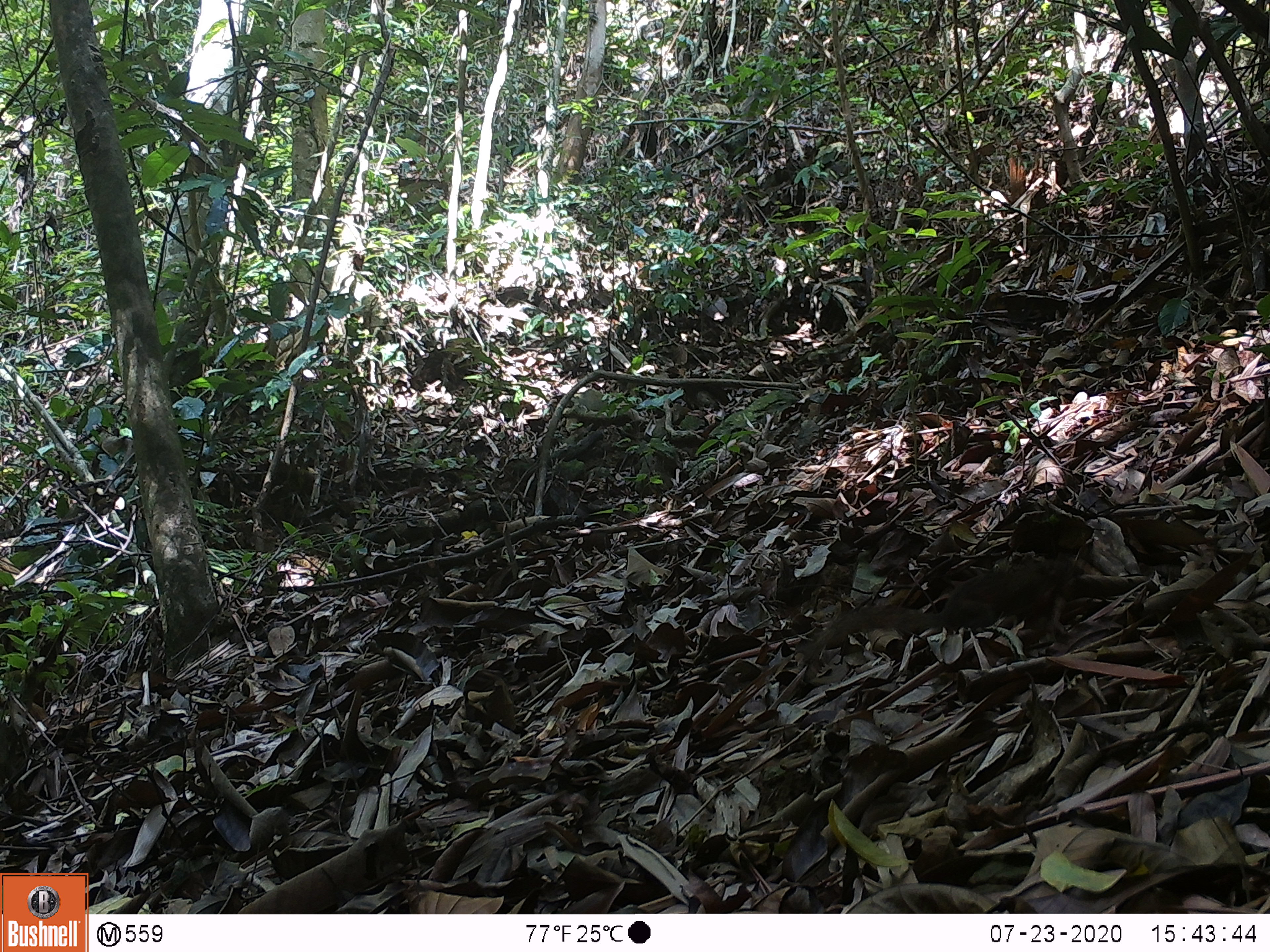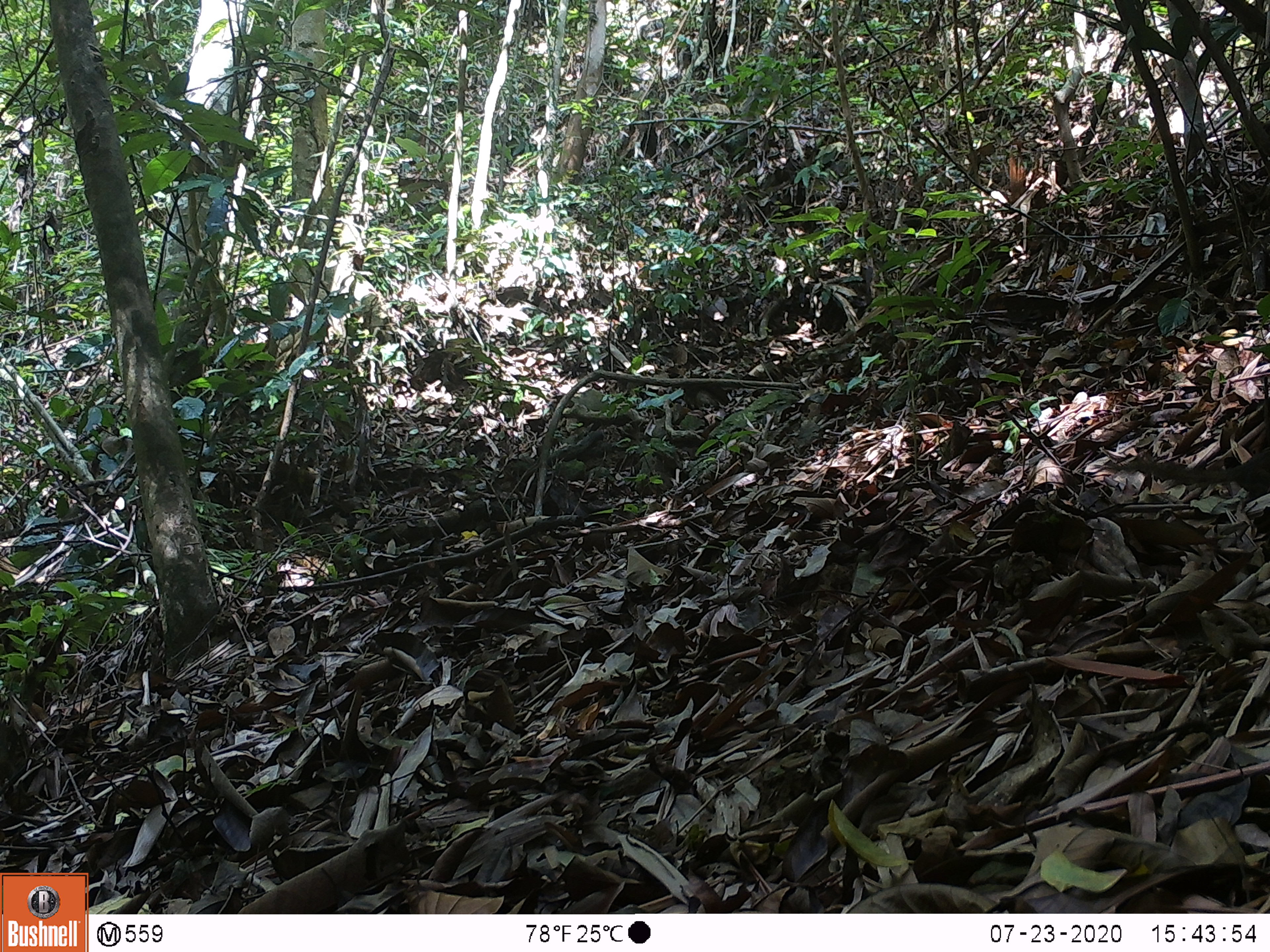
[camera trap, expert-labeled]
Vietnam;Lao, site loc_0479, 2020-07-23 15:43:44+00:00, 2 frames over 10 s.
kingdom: Animalia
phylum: Chordata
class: Mammalia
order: Scandentia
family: Tupaiidae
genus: Tupaia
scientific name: Tupaia belangeri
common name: northern treeshrew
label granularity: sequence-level